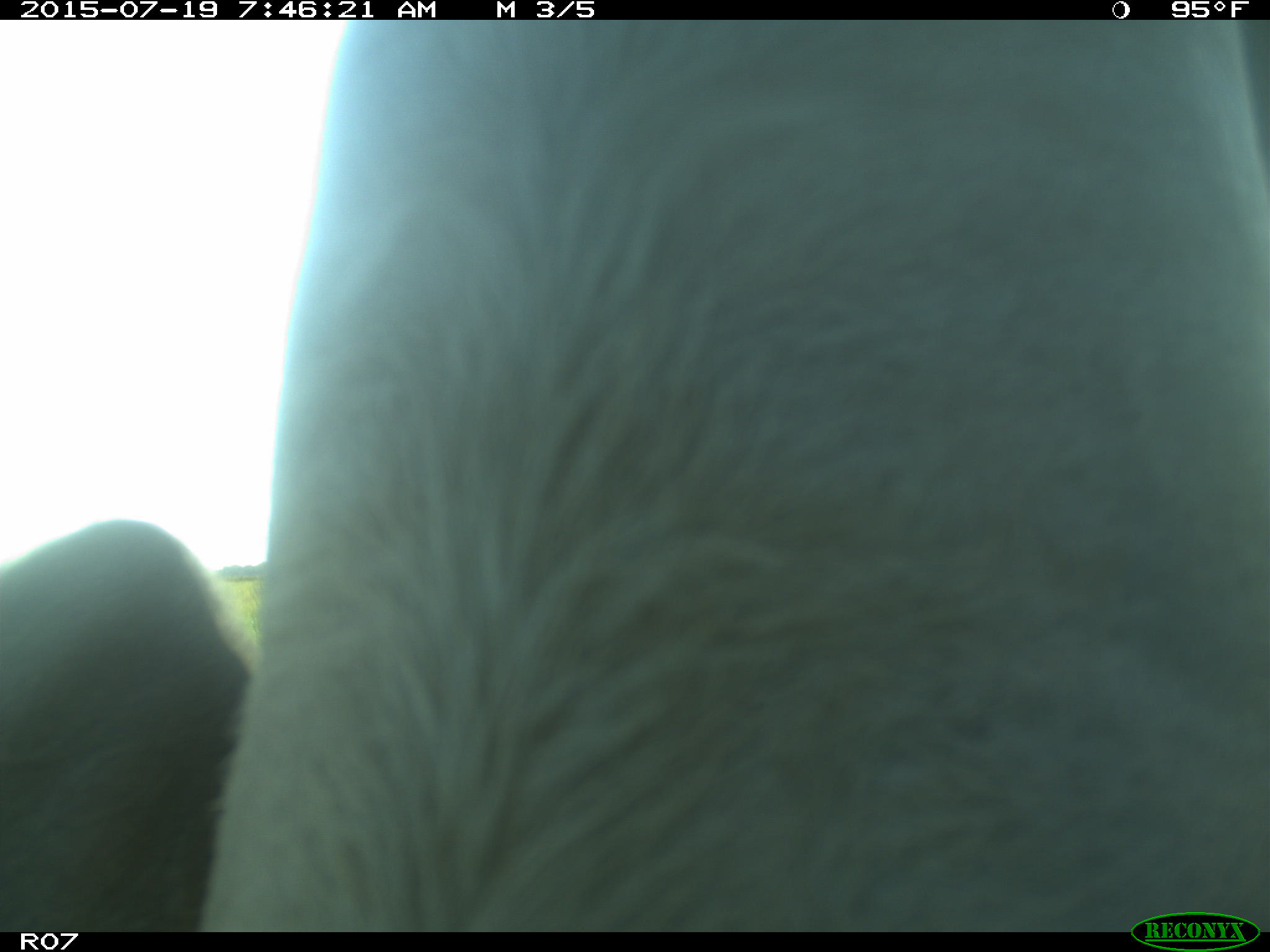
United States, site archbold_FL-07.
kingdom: Animalia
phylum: Chordata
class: Mammalia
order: Artiodactyla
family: Bovidae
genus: Bos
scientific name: Bos taurus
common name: domestic cow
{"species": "Bos taurus (domestic cow)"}